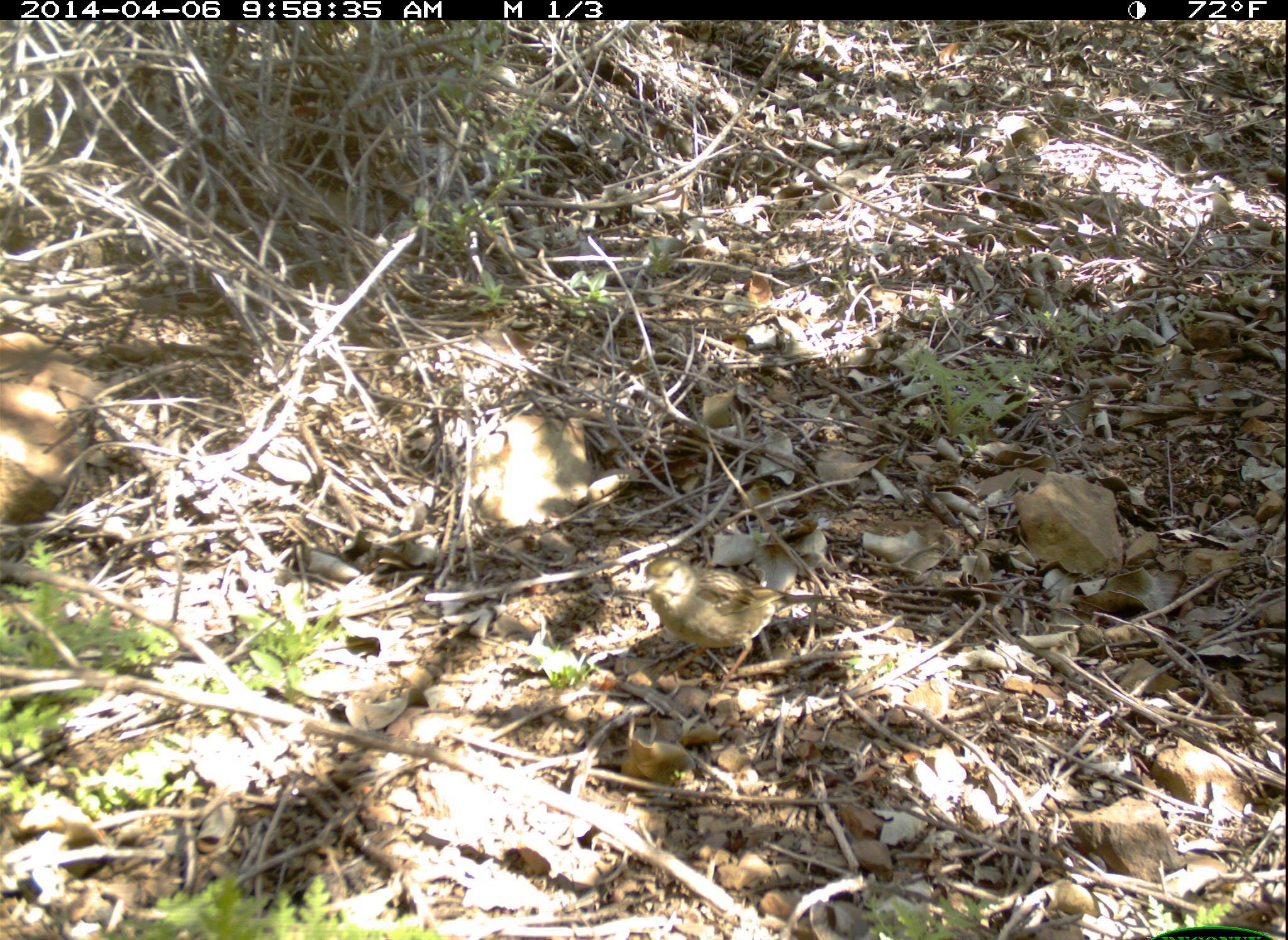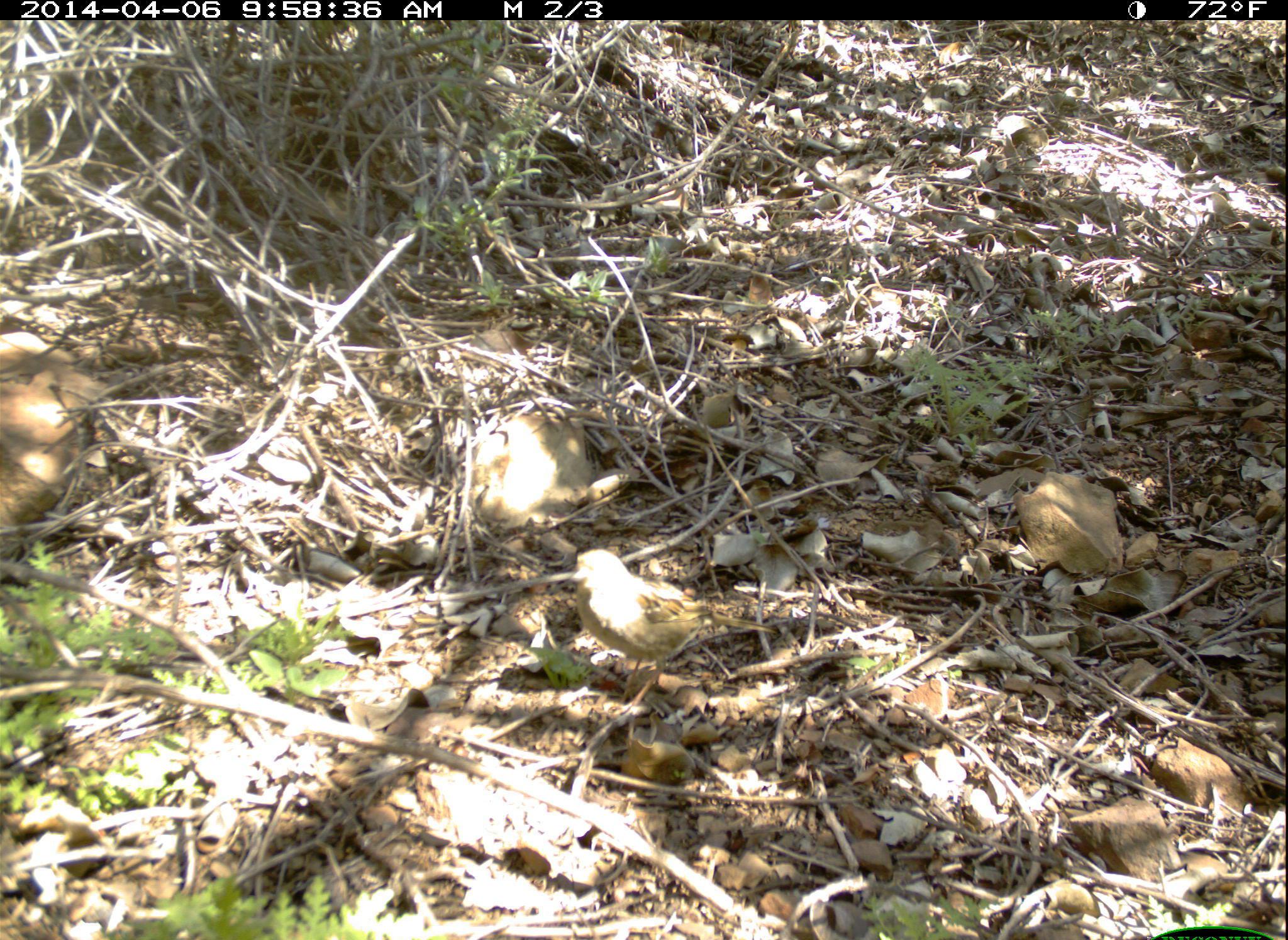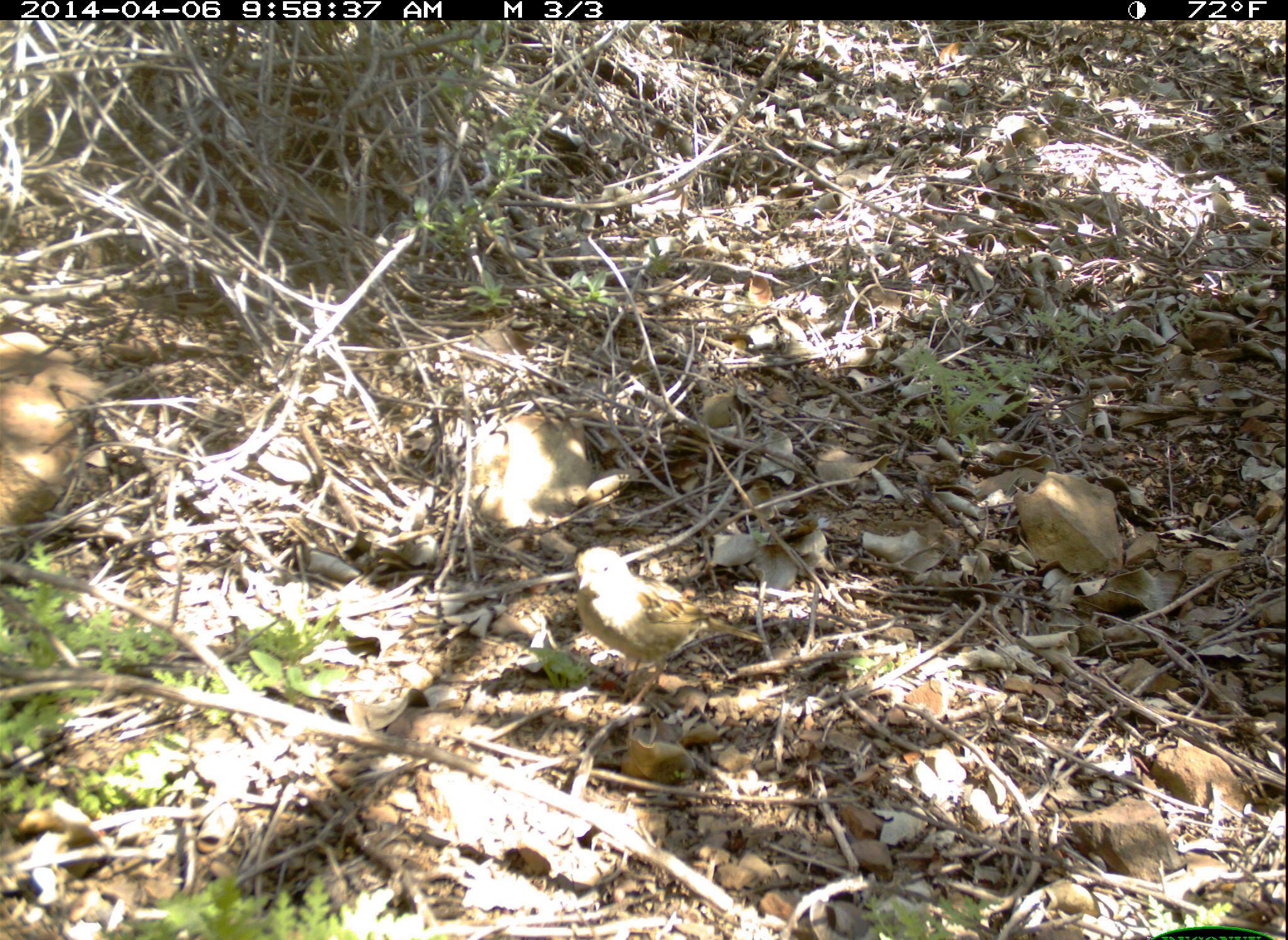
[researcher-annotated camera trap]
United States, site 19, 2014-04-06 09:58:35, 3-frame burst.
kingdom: Animalia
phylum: Chordata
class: Aves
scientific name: Aves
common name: bird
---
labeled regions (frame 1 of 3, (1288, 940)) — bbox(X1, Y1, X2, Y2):
bird: bbox(639, 555, 852, 692)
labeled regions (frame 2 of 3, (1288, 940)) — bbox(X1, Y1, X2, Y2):
bird: bbox(570, 545, 781, 716)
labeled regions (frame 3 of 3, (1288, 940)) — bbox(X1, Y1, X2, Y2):
bird: bbox(572, 547, 767, 719)